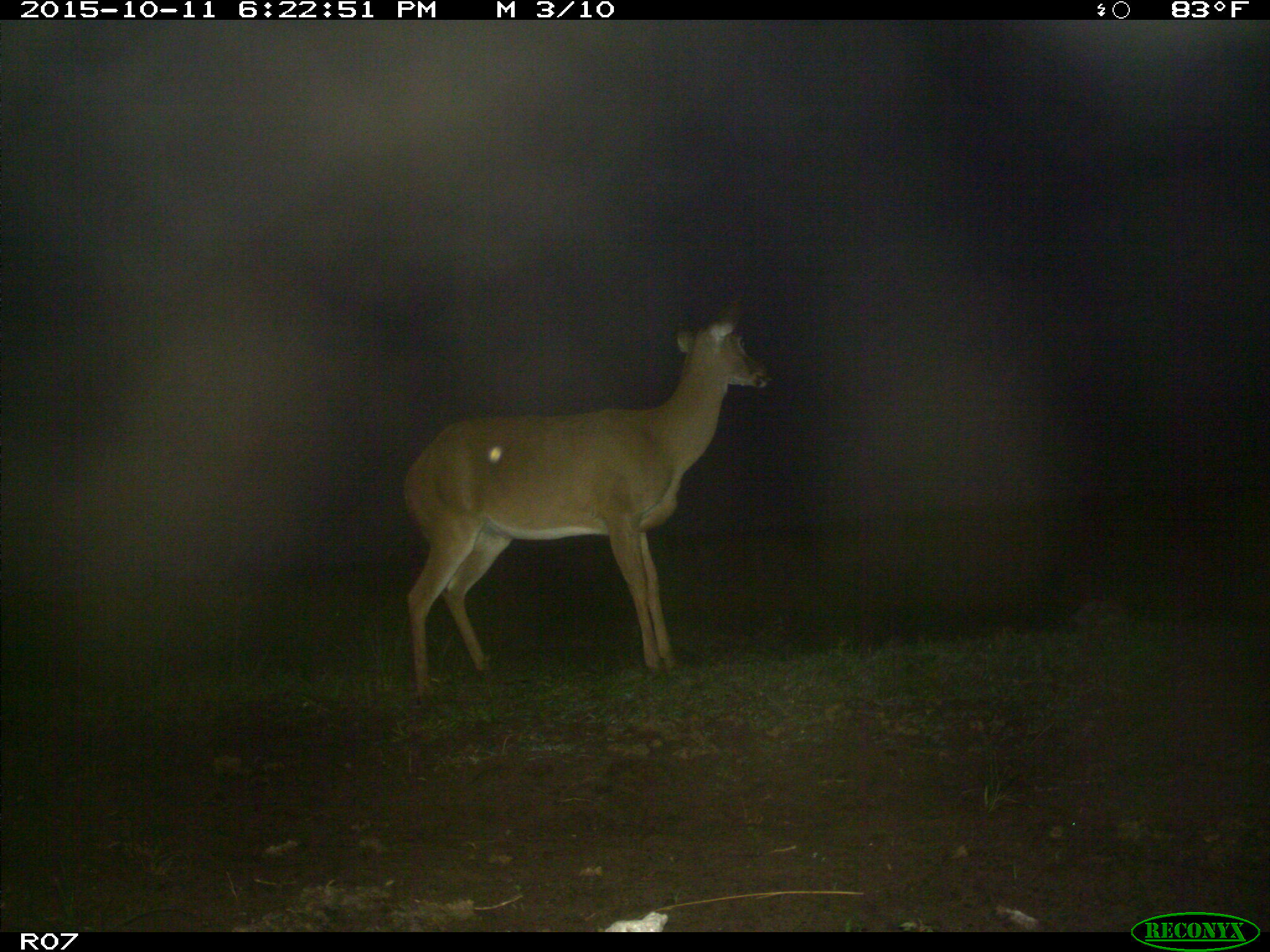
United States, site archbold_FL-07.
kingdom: Animalia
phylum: Chordata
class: Mammalia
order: Artiodactyla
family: Cervidae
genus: Odocoileus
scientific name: Odocoileus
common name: deer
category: unidentified deer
Unidentified deer (deer) (Odocoileus).